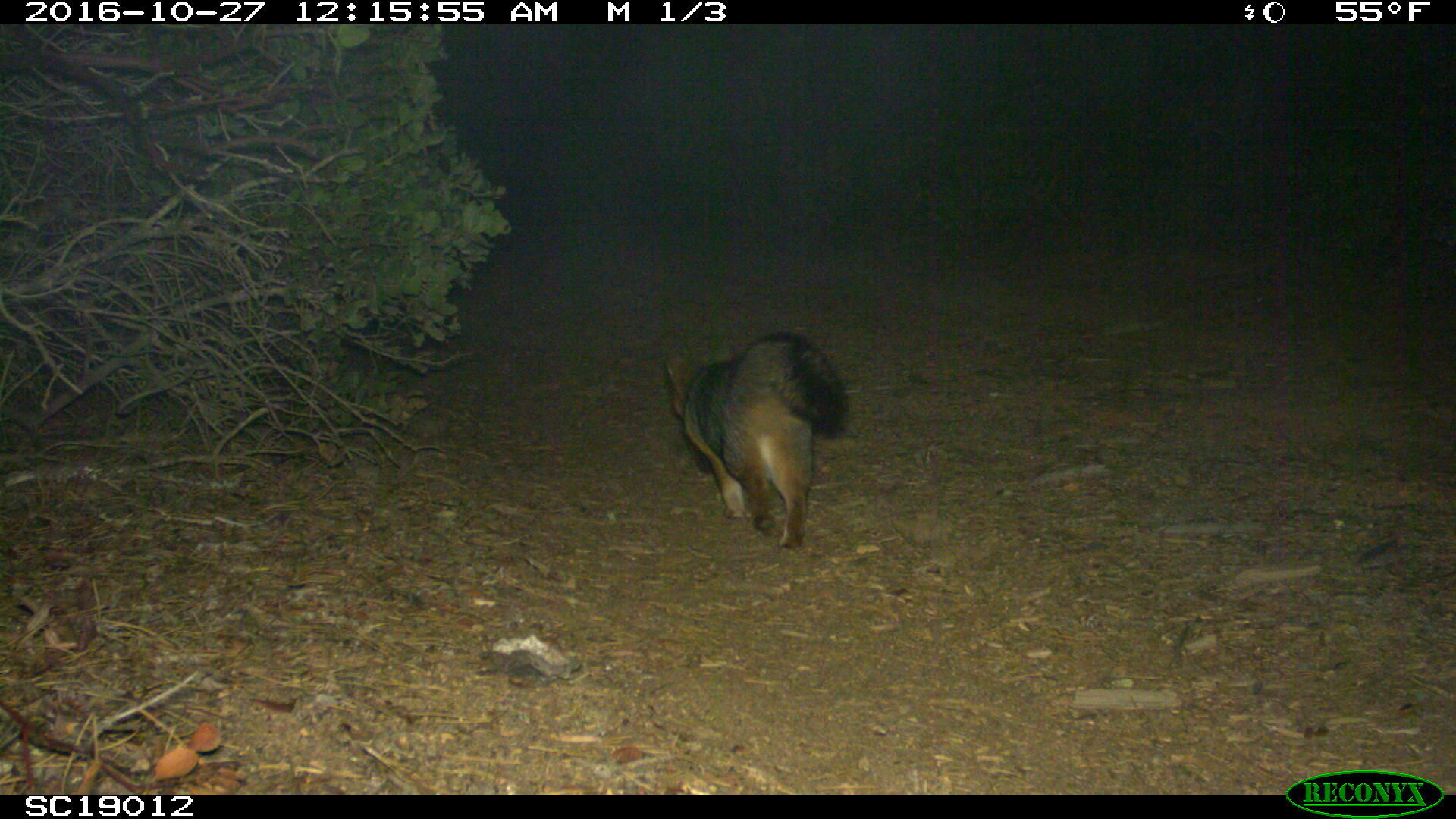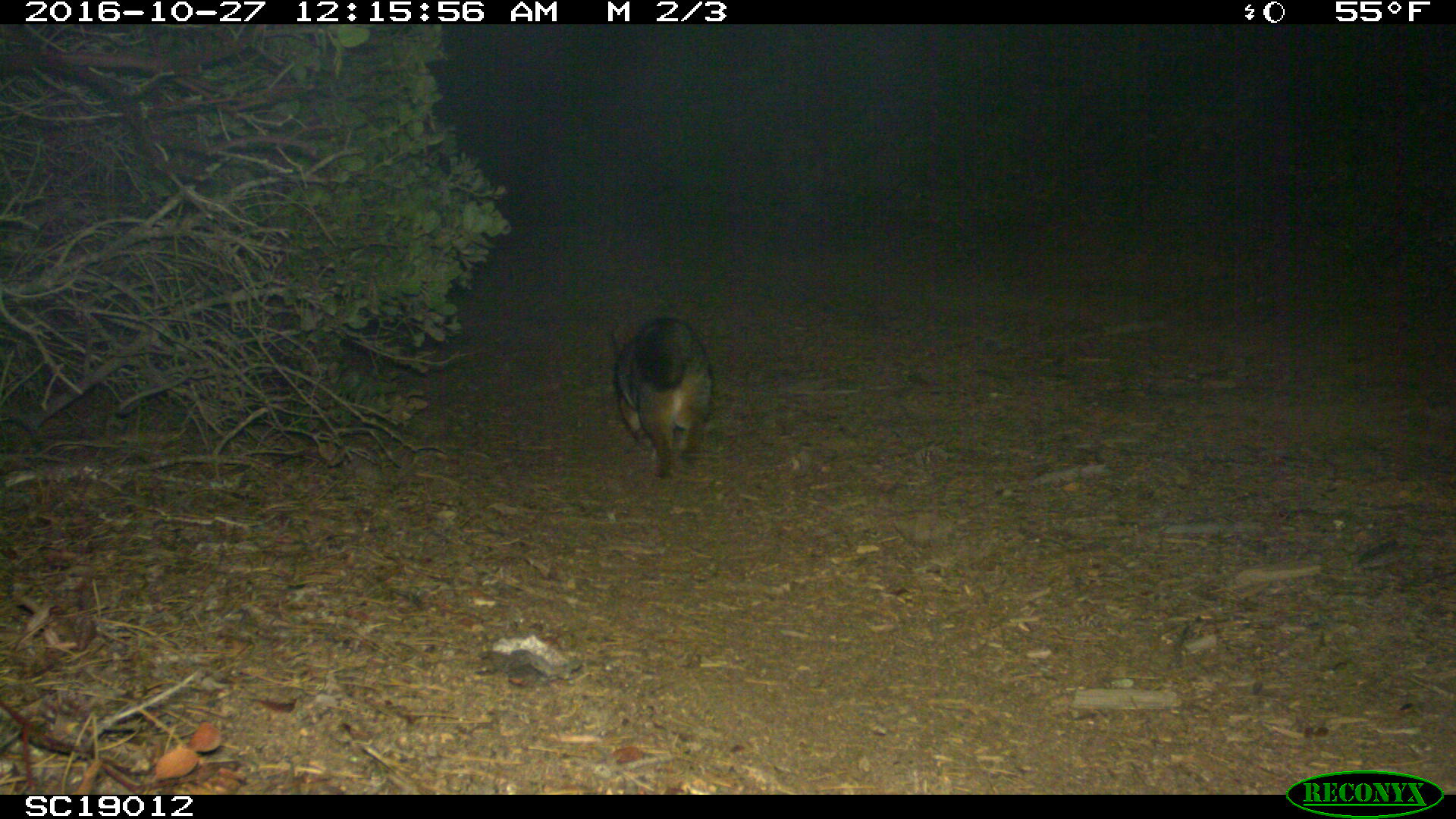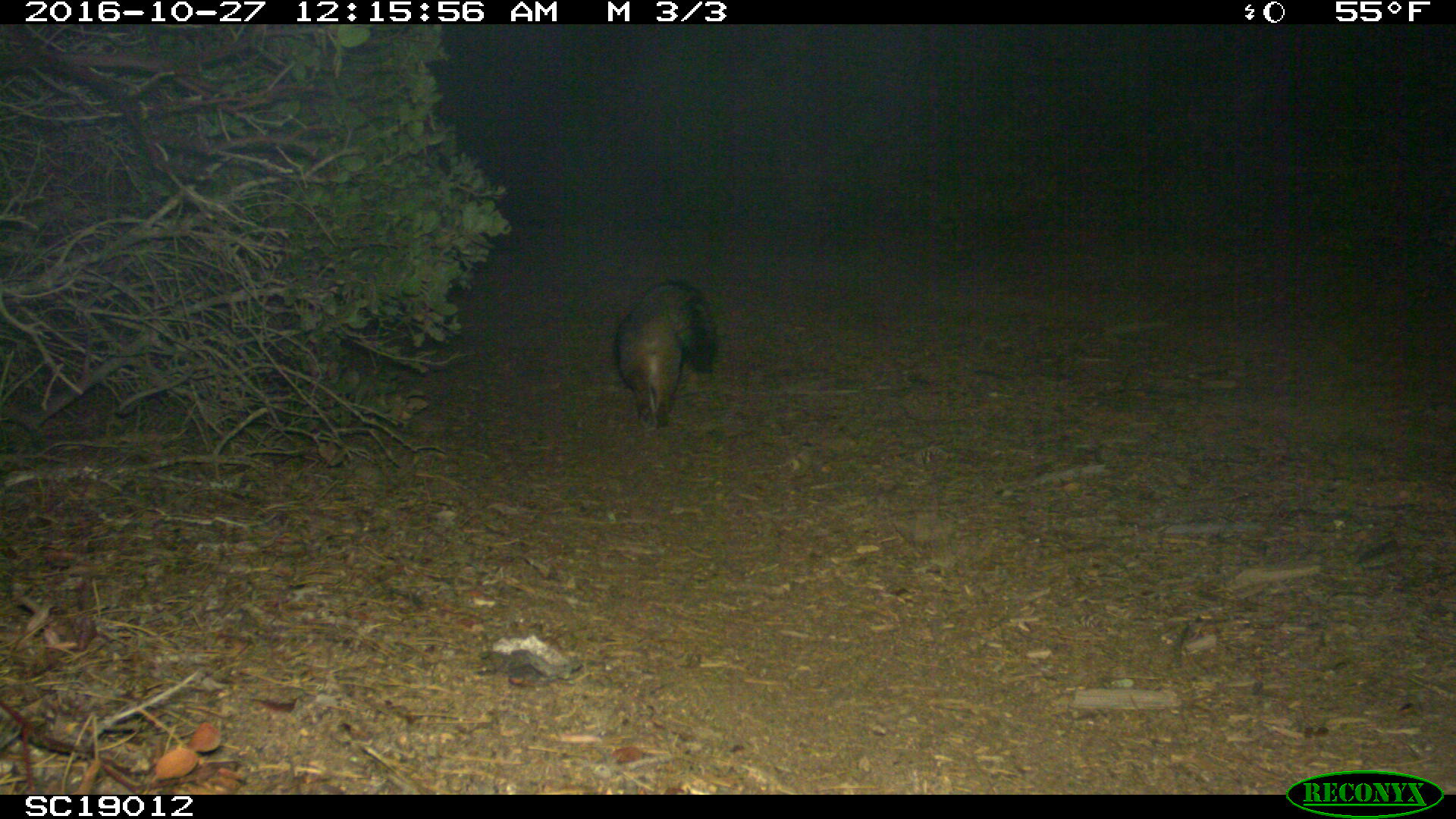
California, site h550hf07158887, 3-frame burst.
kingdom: Animalia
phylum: Chordata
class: Mammalia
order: Carnivora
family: Canidae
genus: Urocyon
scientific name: Urocyon littoralis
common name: island fox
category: fox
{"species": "fox (island fox) (Urocyon littoralis)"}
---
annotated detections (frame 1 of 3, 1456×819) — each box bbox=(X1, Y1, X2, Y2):
fox: bbox=(665, 331, 851, 549)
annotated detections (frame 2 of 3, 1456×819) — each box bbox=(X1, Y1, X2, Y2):
fox: bbox=(610, 317, 714, 479)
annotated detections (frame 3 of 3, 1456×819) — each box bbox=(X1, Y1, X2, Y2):
fox: bbox=(613, 277, 718, 433)